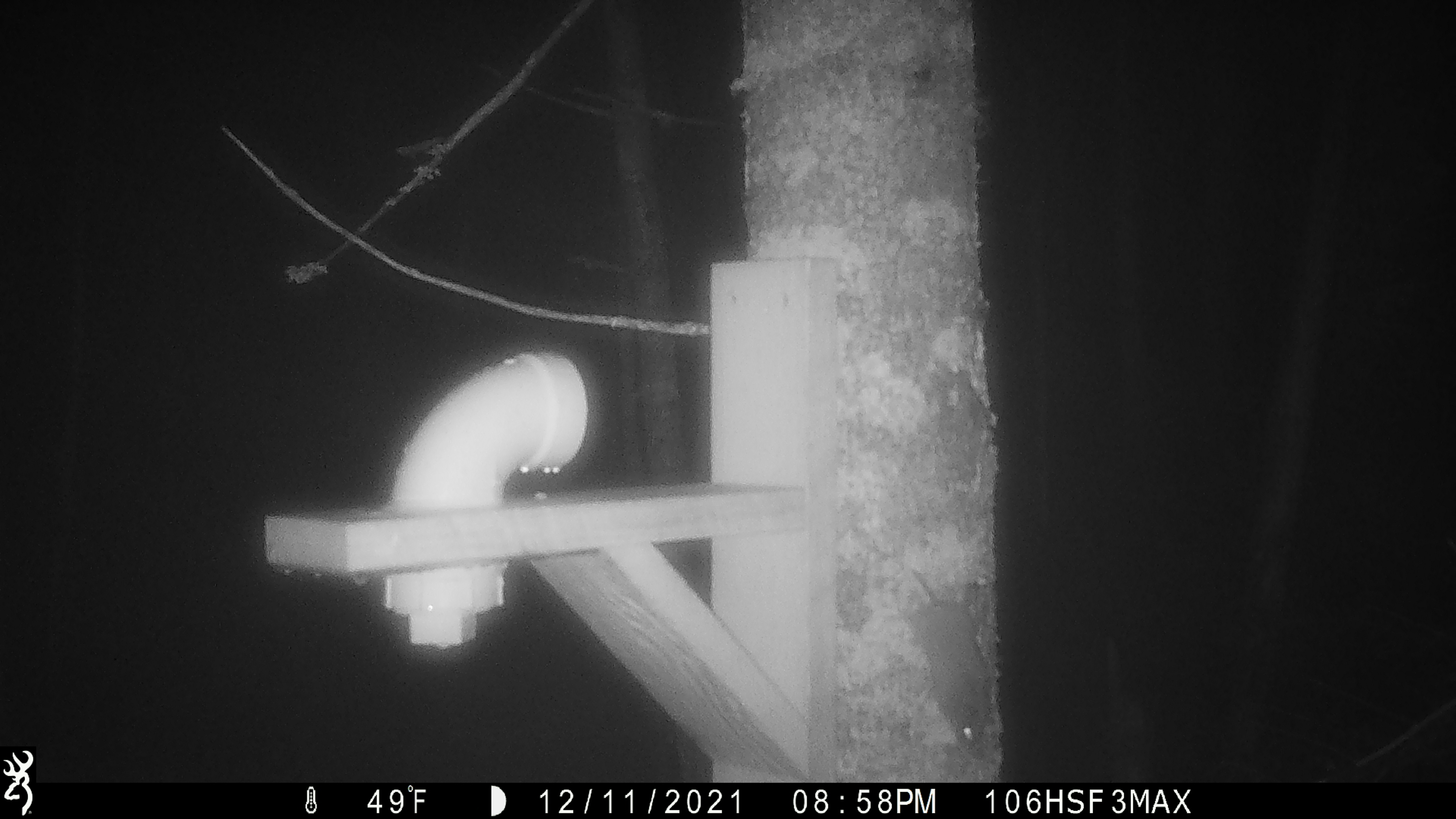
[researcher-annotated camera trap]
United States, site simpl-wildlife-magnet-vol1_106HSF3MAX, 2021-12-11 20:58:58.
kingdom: Animalia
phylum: Chordata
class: Mammalia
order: Rodentia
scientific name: Rodentia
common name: mouse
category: mouse sp.